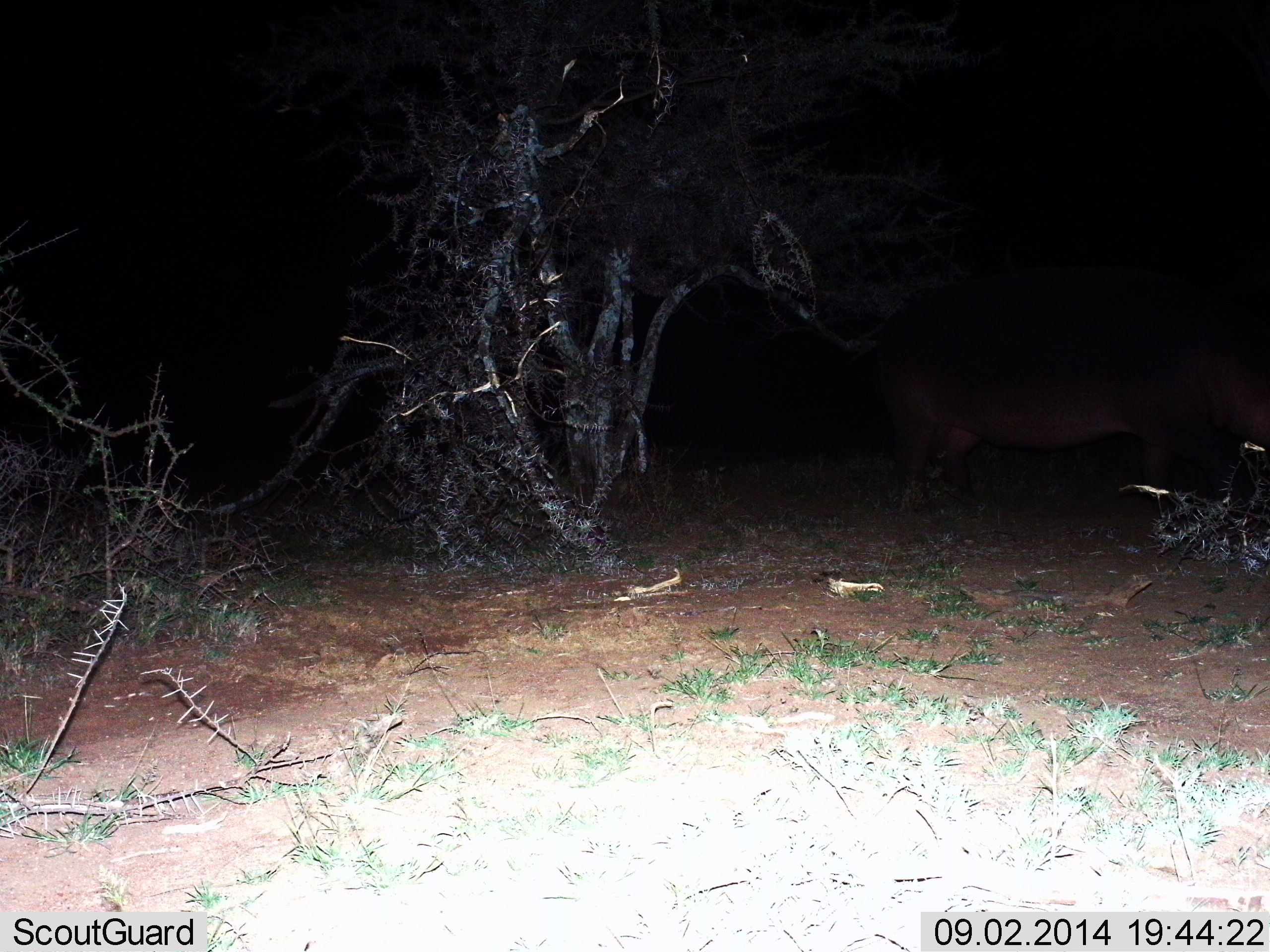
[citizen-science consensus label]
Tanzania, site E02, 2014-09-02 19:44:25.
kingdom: Animalia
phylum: Chordata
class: Mammalia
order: Artiodactyla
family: Hippopotamidae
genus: Hippopotamus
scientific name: Hippopotamus amphibius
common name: hippopotamus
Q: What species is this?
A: Hippopotamus (Hippopotamus amphibius).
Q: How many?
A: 1.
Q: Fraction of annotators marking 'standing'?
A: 80%.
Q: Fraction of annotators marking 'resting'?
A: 0%.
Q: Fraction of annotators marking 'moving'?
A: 10%.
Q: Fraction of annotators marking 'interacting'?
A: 0%.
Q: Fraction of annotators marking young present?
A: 0%.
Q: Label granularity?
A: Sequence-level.